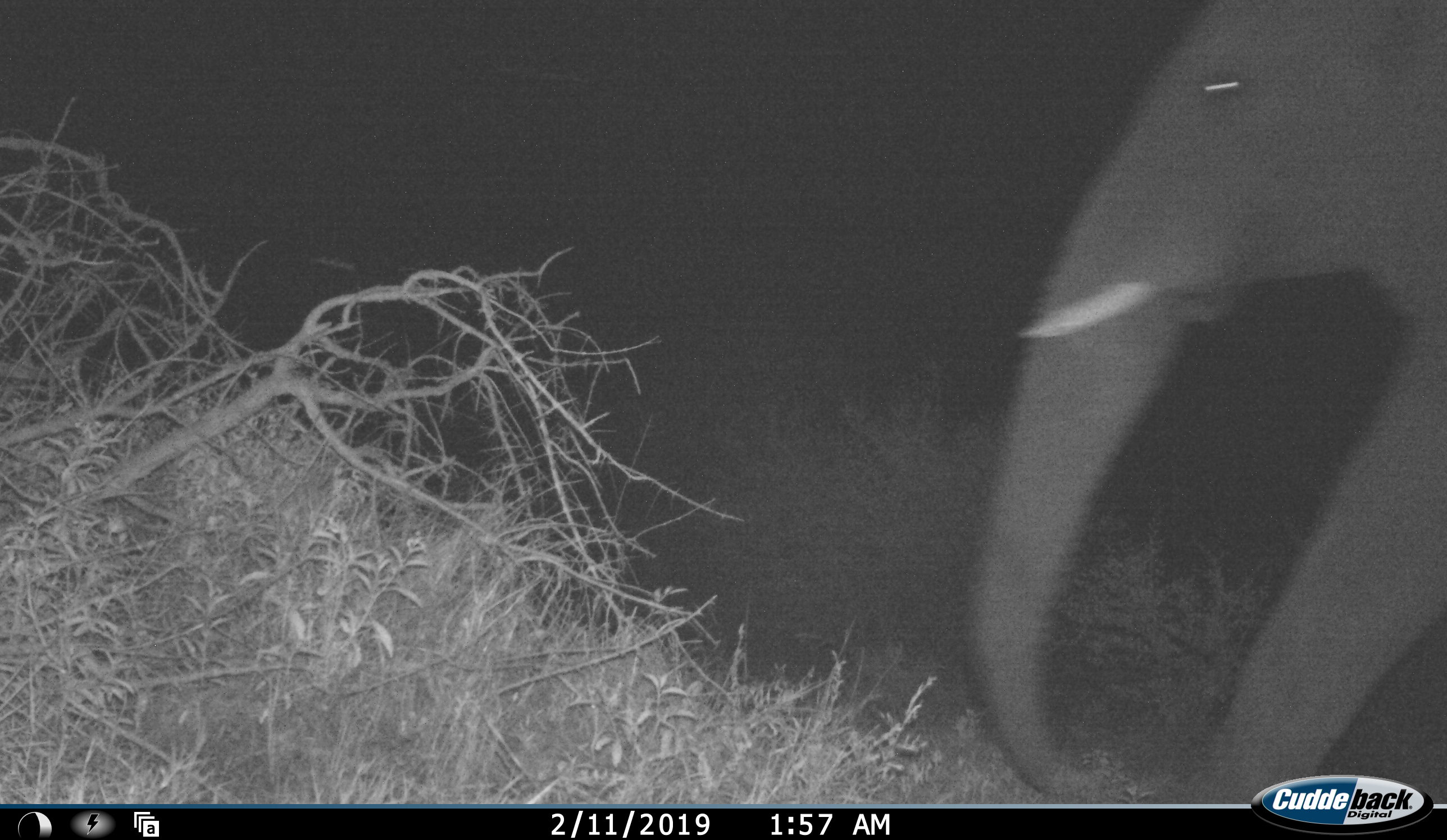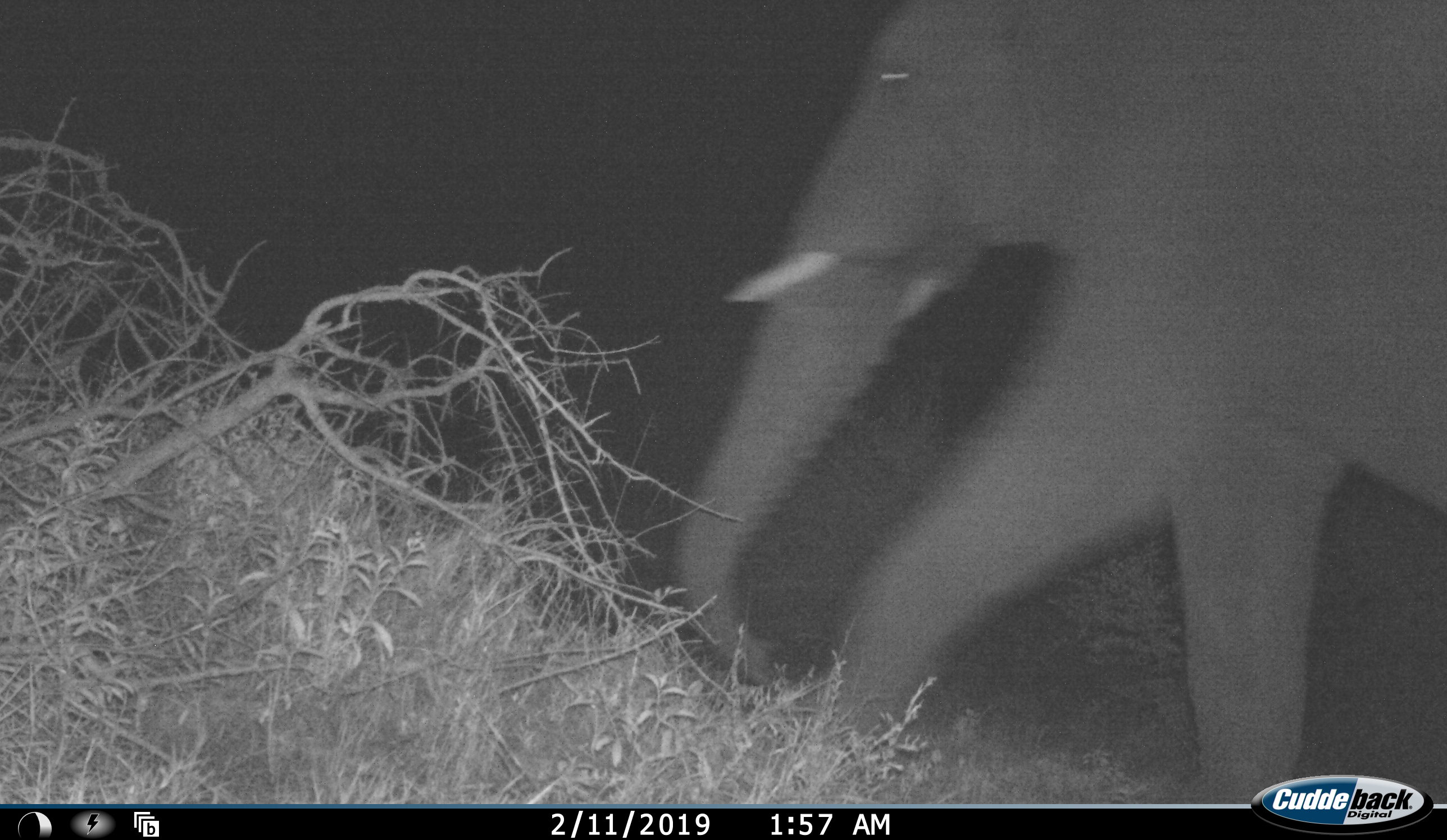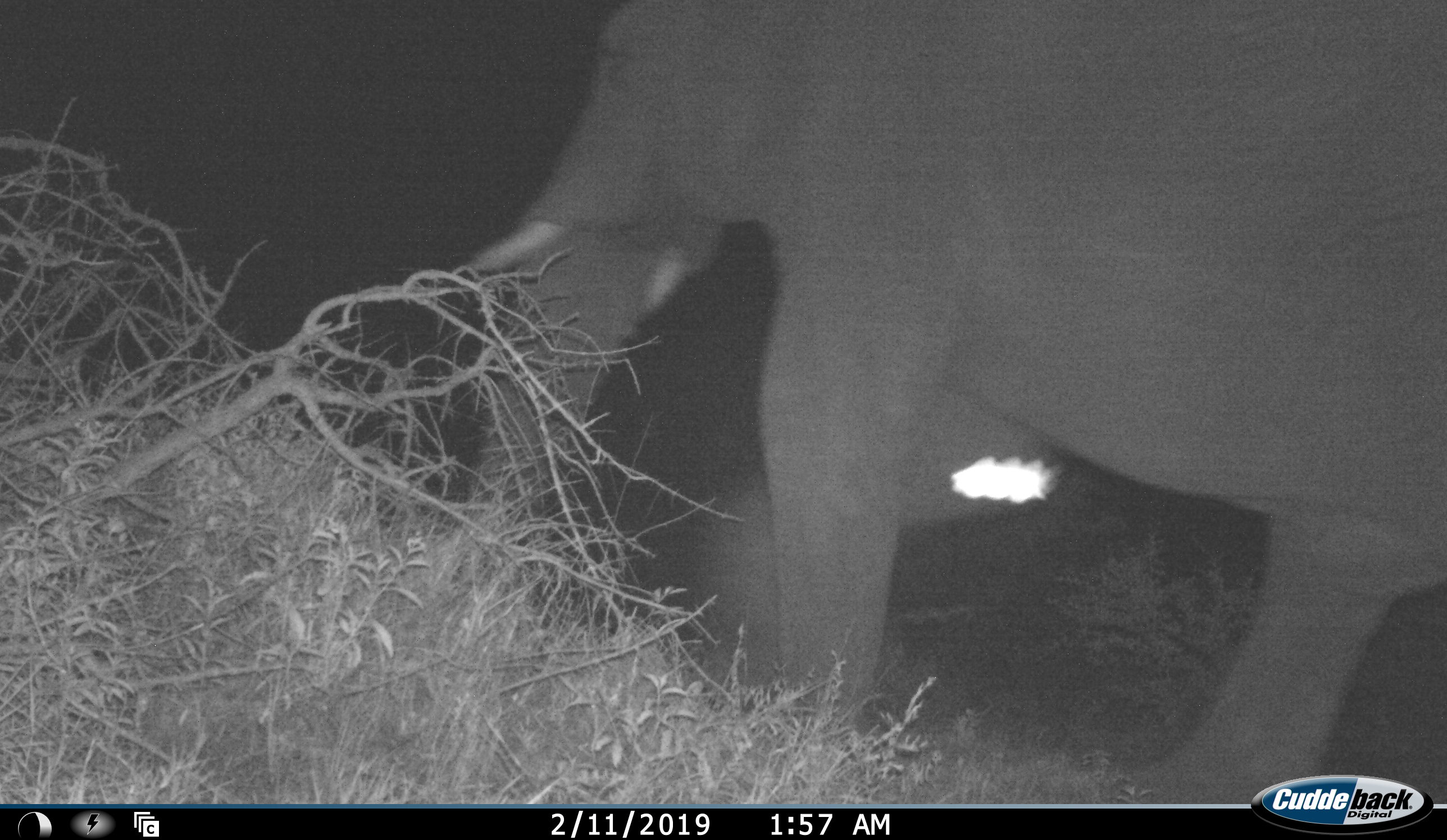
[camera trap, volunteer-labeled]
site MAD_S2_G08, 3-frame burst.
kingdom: Animalia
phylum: Chordata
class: Mammalia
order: Proboscidea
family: Elephantidae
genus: Loxodonta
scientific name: Loxodonta africana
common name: african bush elephant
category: elephant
Elephant (african bush elephant) (Loxodonta africana), count 1. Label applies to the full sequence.